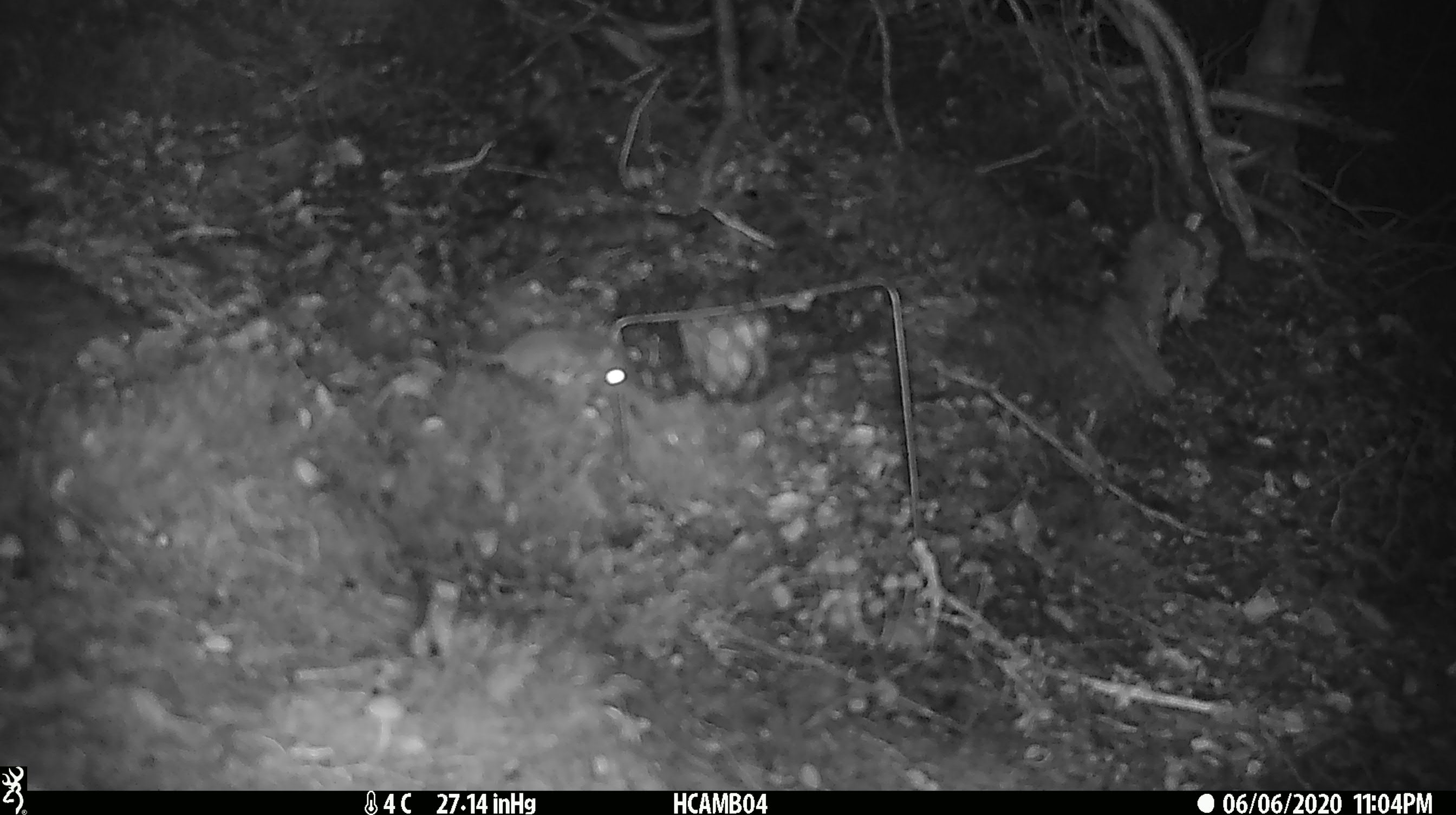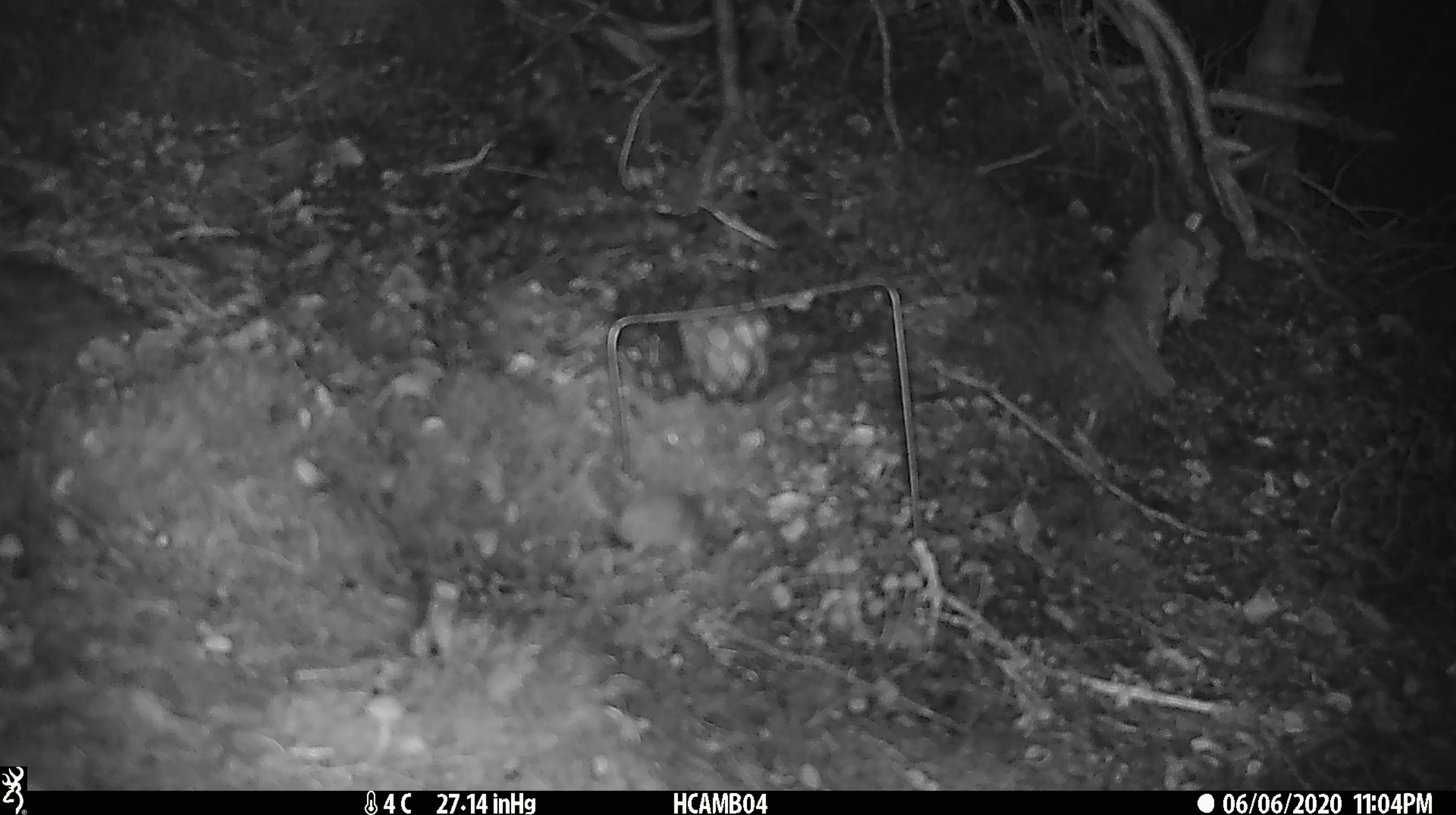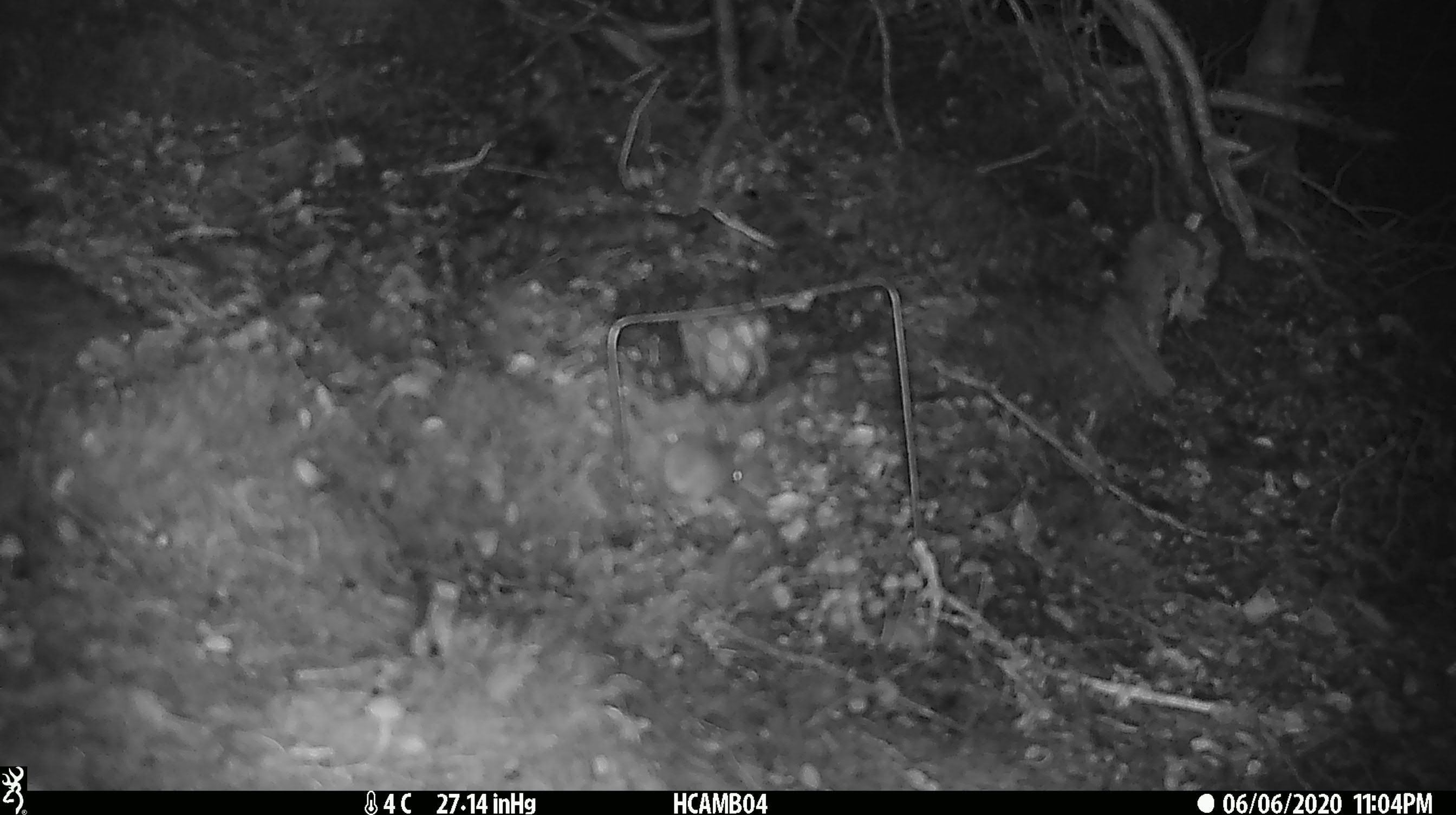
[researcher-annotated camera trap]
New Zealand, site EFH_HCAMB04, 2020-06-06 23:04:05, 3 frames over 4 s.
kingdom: Animalia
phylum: Chordata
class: Mammalia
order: Rodentia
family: Muridae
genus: Mus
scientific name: Mus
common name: mouse